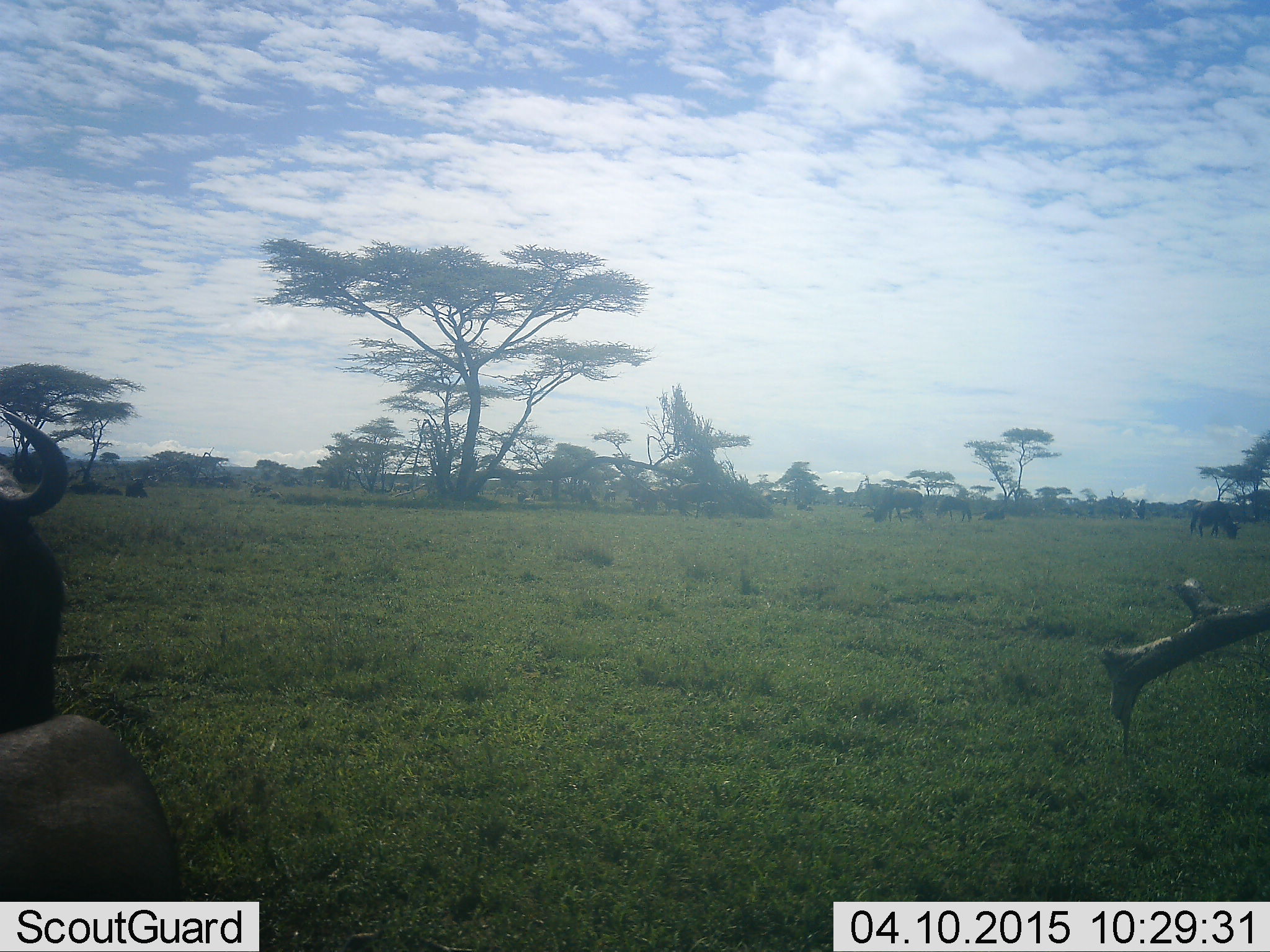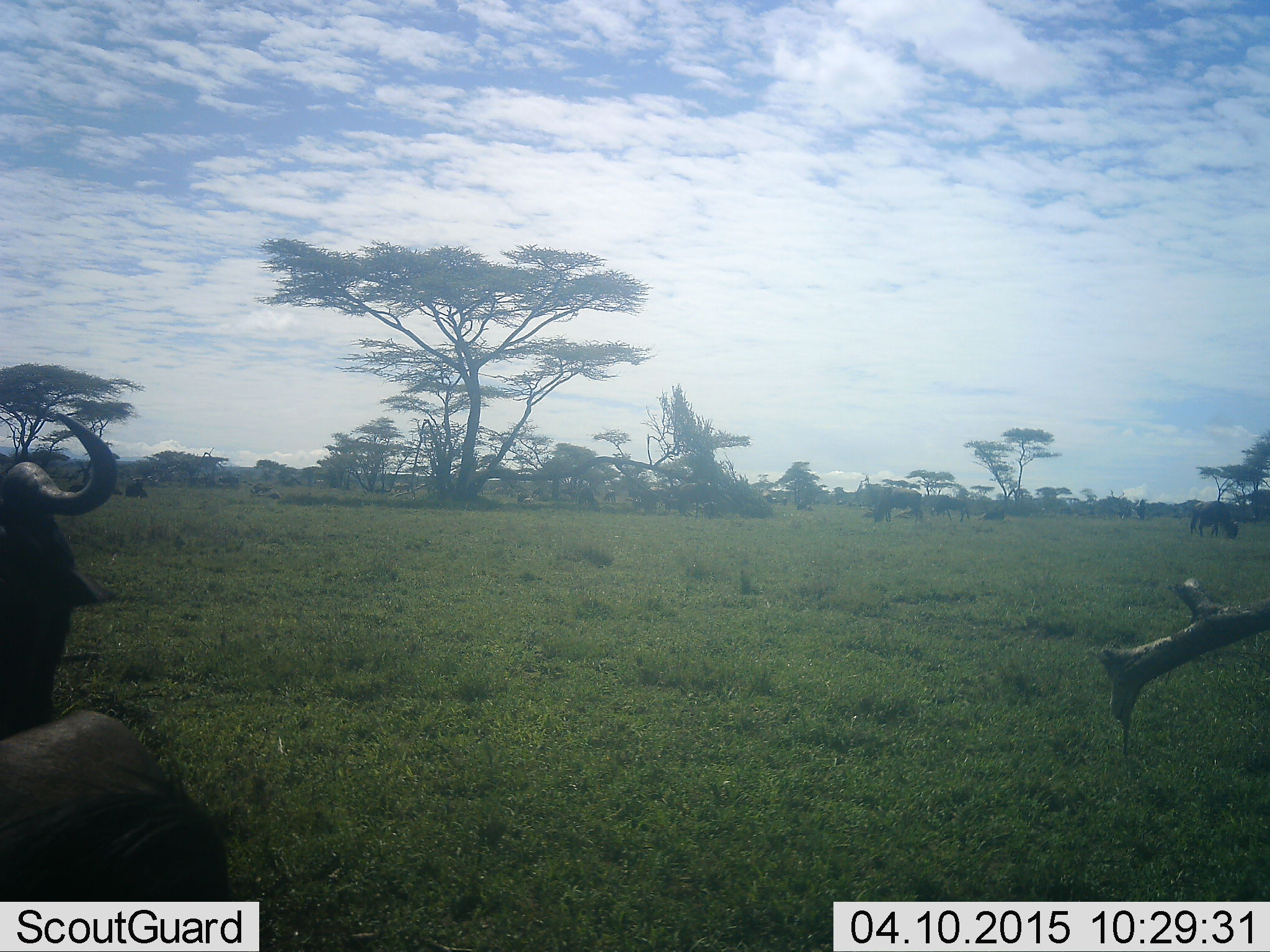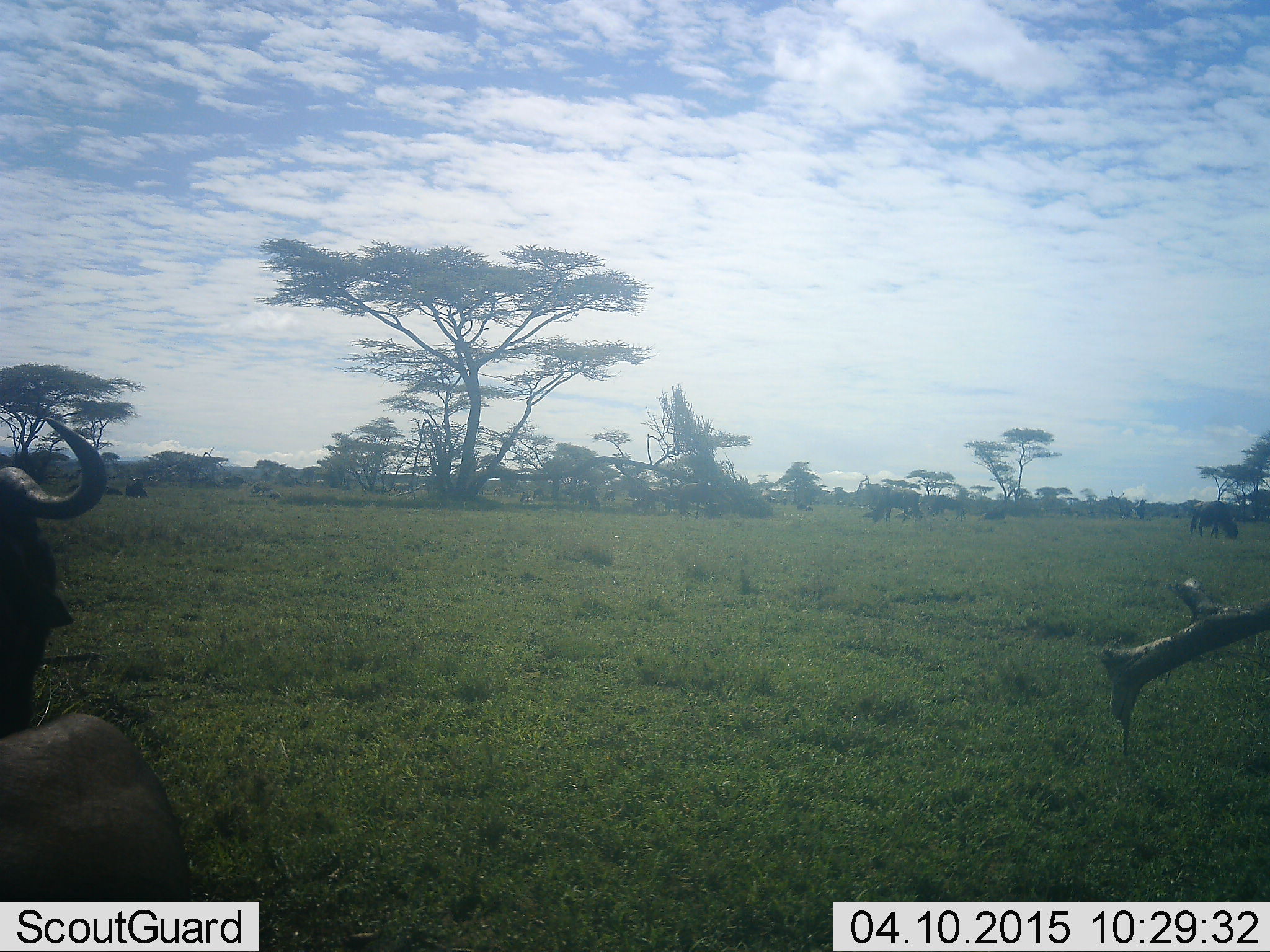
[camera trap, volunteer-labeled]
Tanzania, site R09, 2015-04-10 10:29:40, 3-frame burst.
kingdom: Animalia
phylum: Chordata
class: Mammalia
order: Artiodactyla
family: Bovidae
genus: Connochaetes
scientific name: Connochaetes taurinus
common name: blue wildebeest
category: wildebeest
Wildebeest (blue wildebeest) (Connochaetes taurinus), count 2. Behavior (volunteer vote fractions): standing 64%, resting 36%, moving 9%, interacting 0%. Young present (vote fraction): 0%. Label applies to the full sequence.